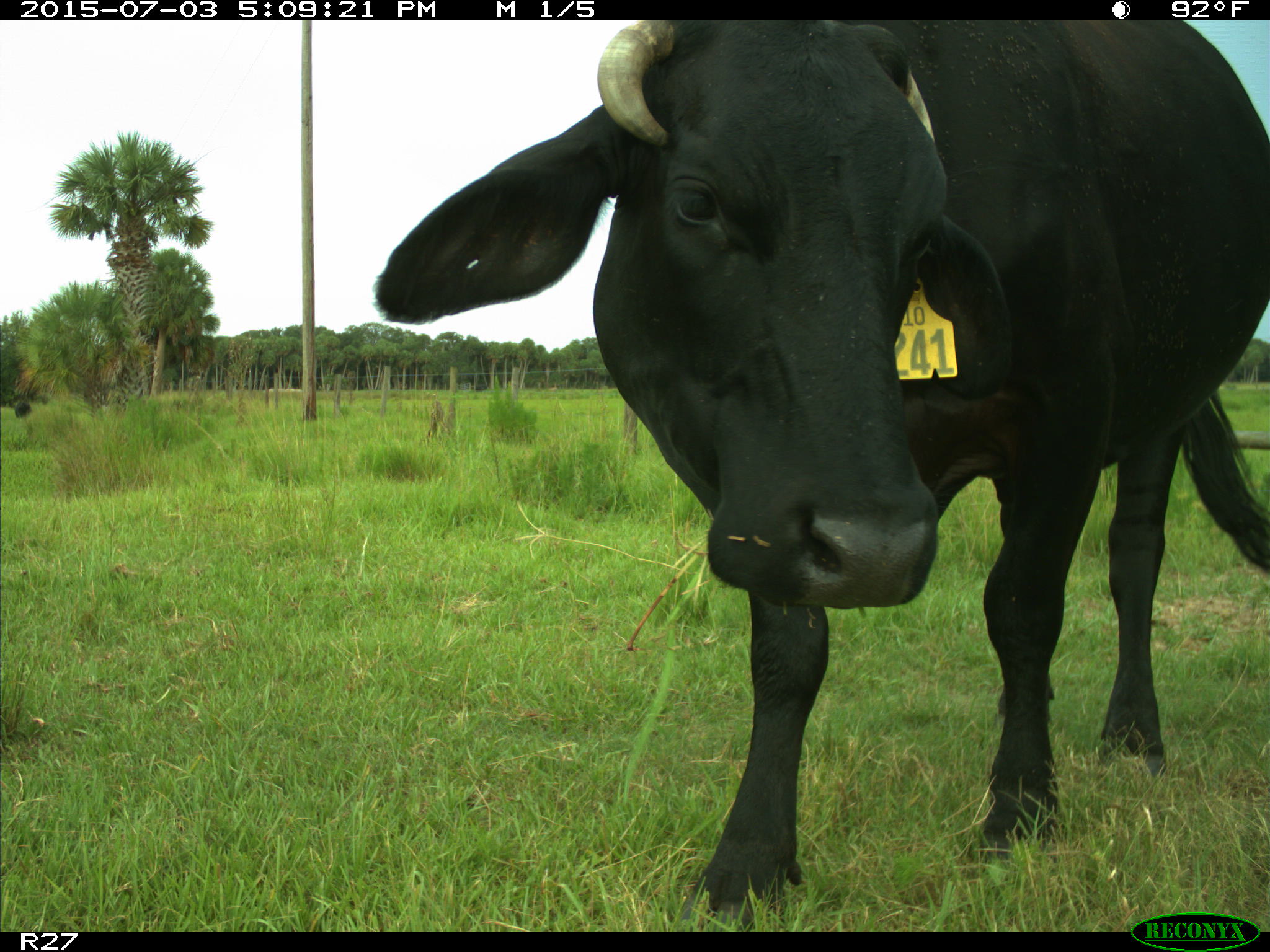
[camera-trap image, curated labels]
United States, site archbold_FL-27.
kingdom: Animalia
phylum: Chordata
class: Mammalia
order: Artiodactyla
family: Bovidae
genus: Bos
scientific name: Bos taurus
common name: domestic cow